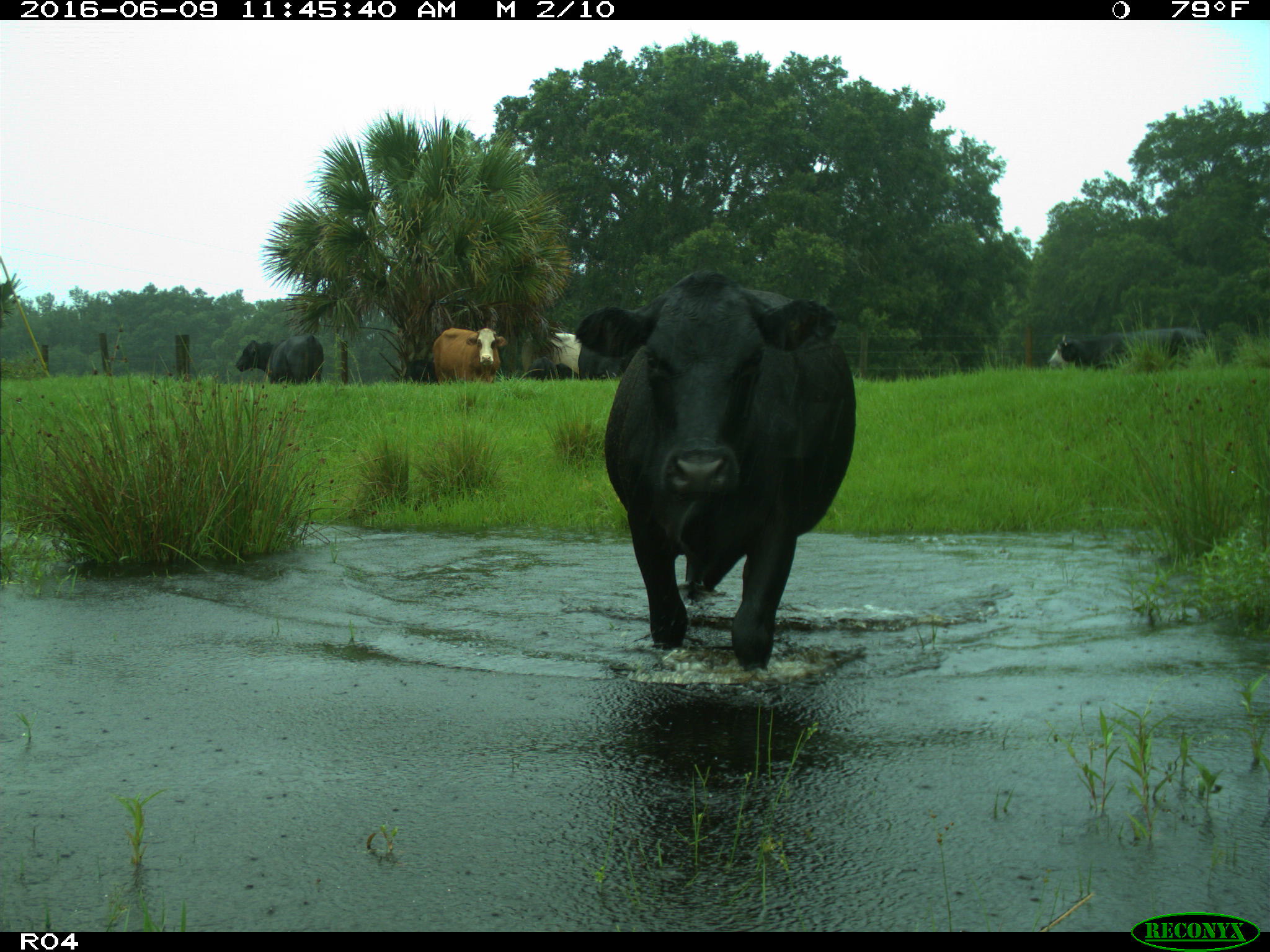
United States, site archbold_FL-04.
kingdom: Animalia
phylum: Chordata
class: Mammalia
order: Artiodactyla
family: Bovidae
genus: Bos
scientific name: Bos taurus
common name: domestic cow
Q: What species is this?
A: Bos taurus (domestic cow).